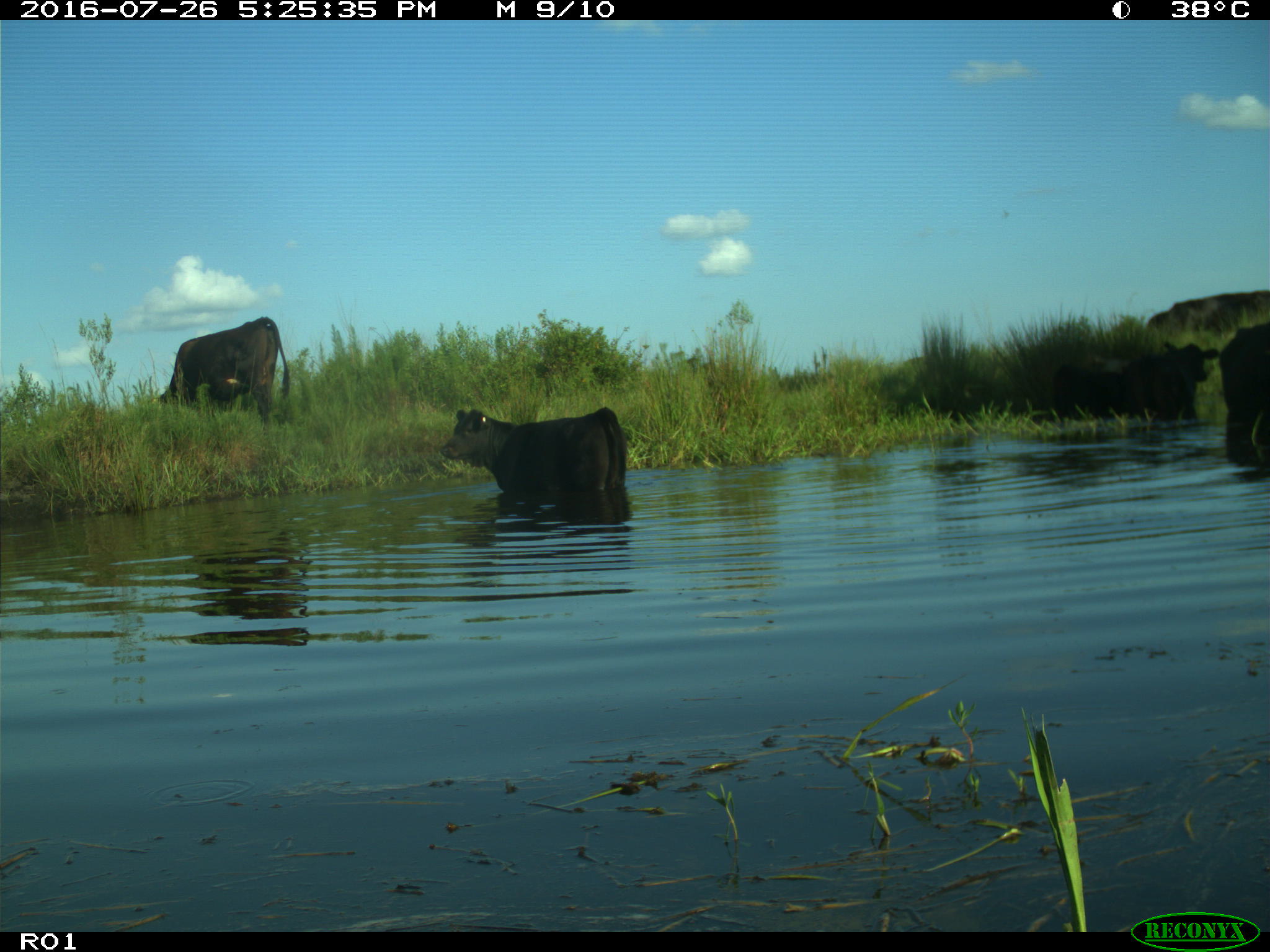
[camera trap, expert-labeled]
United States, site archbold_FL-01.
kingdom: Animalia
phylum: Chordata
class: Mammalia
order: Artiodactyla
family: Bovidae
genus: Bos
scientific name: Bos taurus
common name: domestic cow